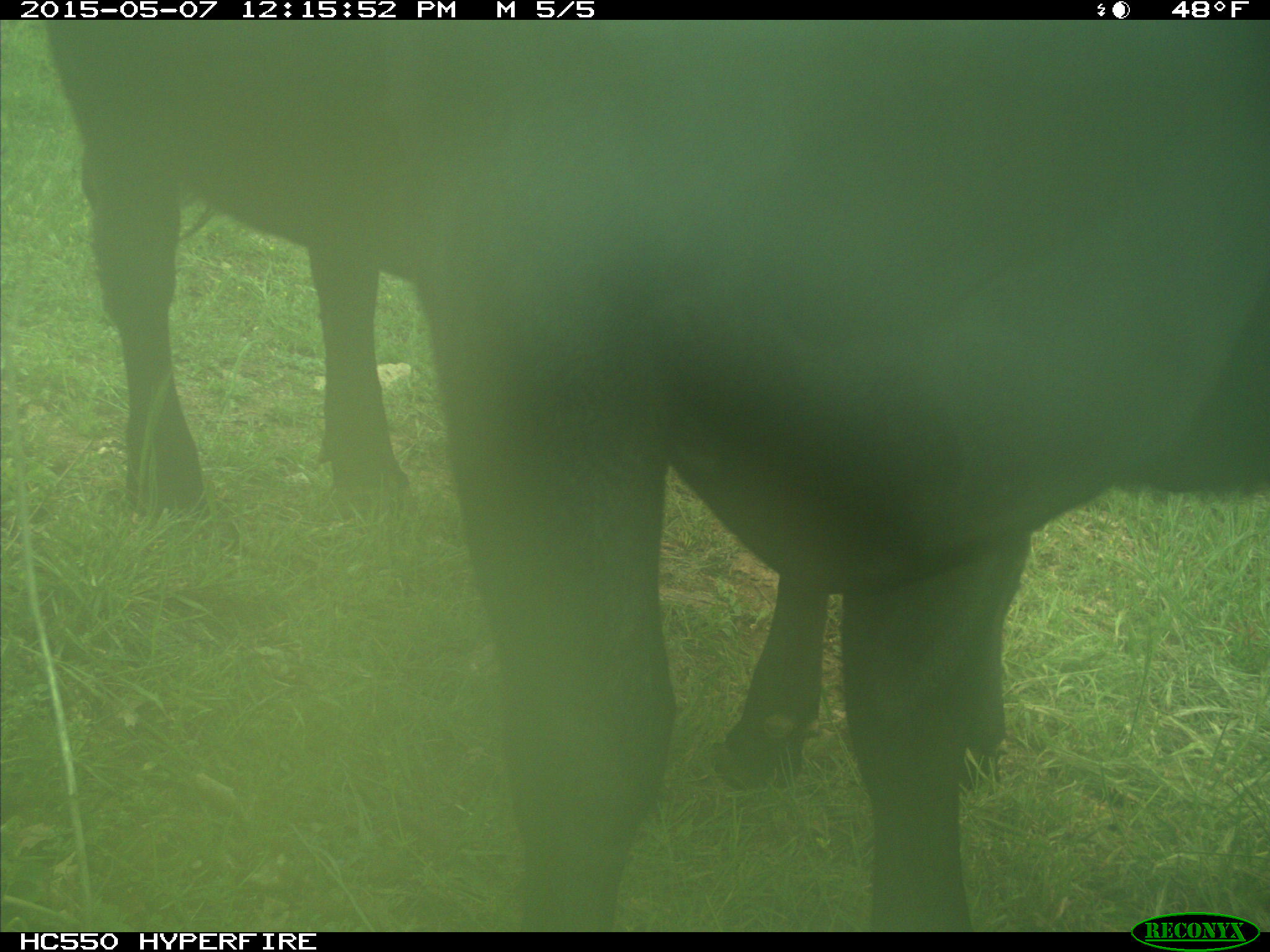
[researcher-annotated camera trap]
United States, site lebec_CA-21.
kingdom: Animalia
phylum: Chordata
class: Mammalia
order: Artiodactyla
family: Bovidae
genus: Bos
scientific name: Bos taurus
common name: domestic cow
Bos taurus (domestic cow).